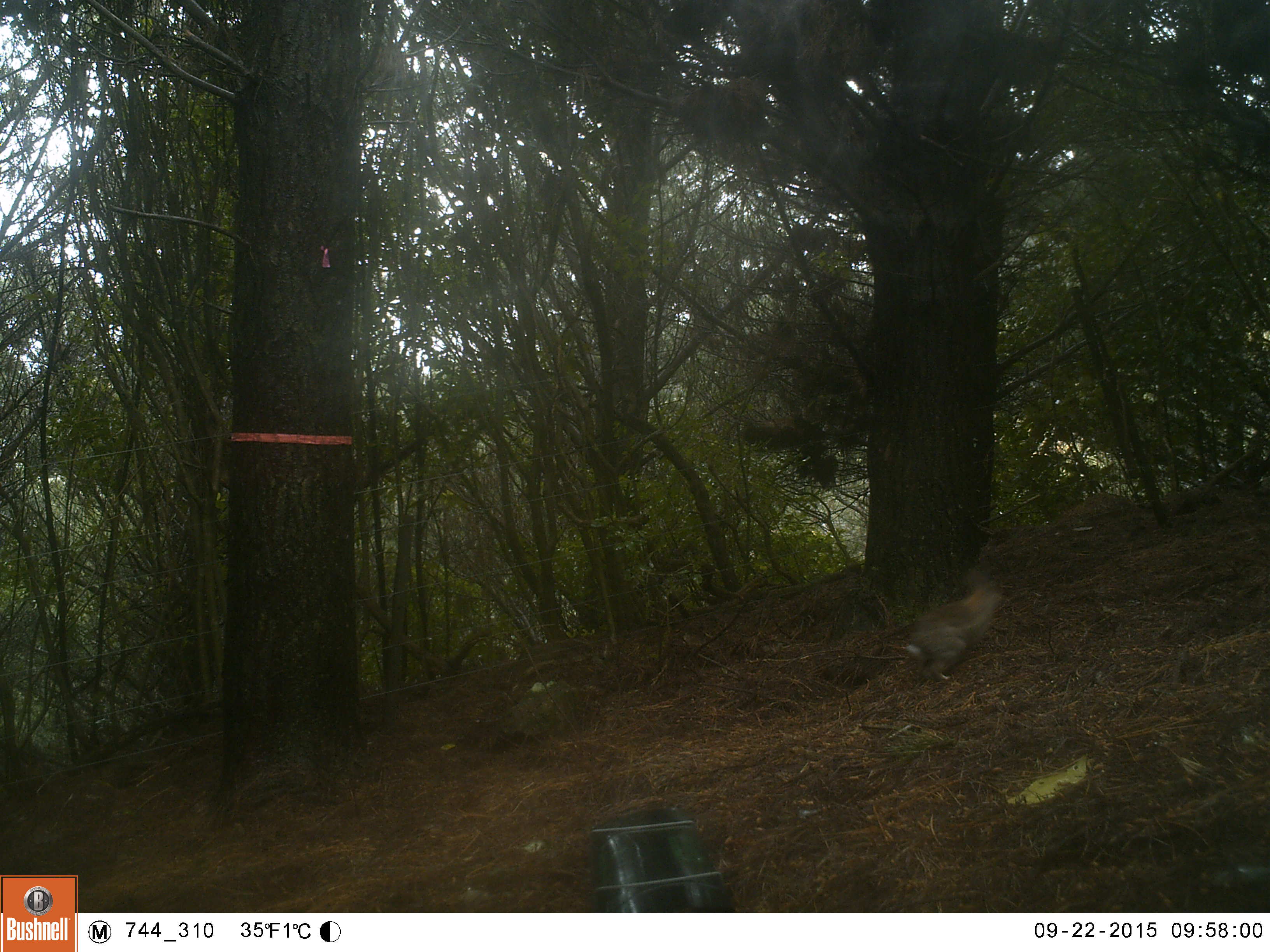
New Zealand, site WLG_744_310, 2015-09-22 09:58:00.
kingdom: Animalia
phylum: Chordata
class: Mammalia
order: Lagomorpha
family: Leporidae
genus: Oryctolagus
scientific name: Oryctolagus cuniculus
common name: european rabbit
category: rabbit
Rabbit (european rabbit) (Oryctolagus cuniculus).